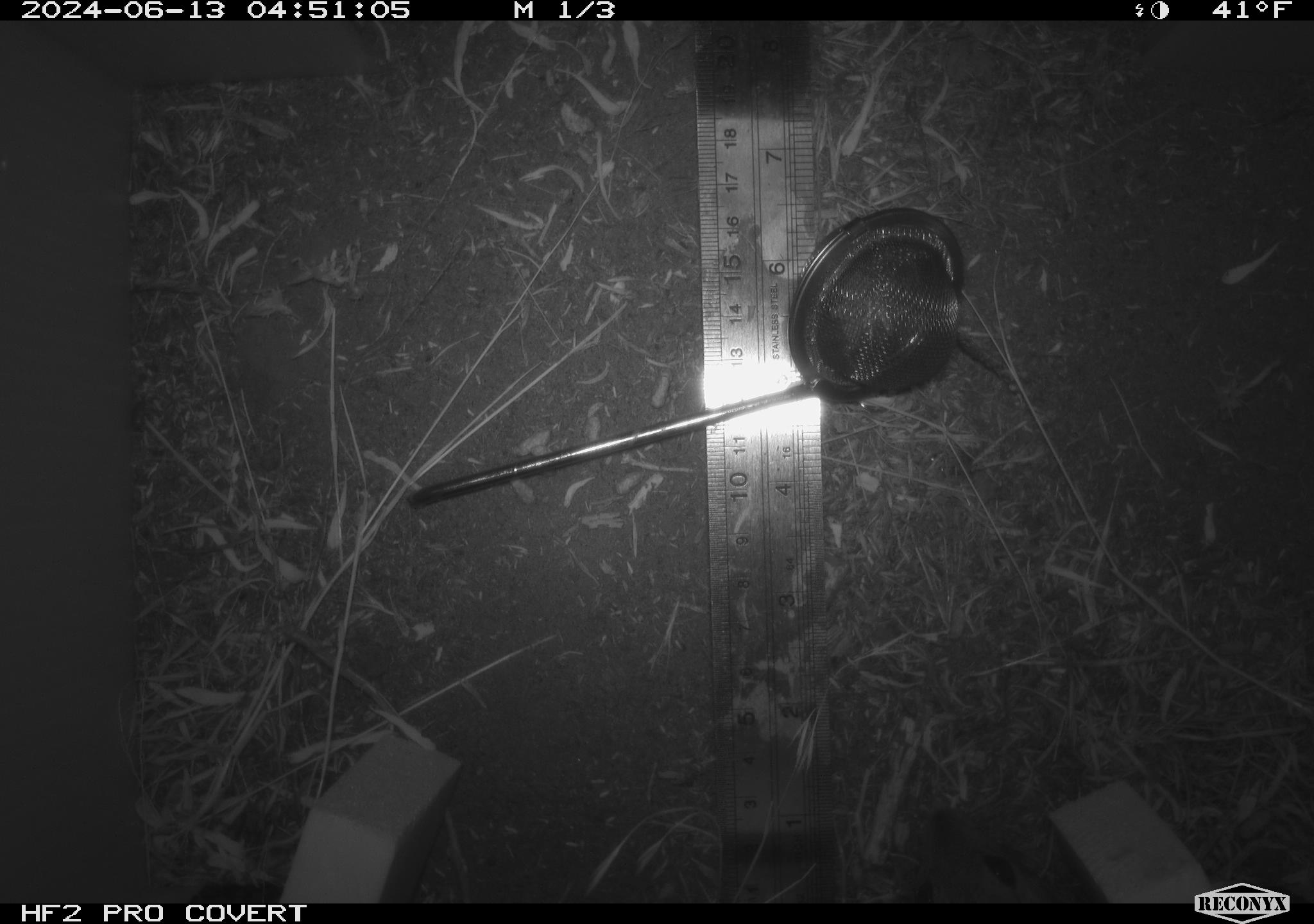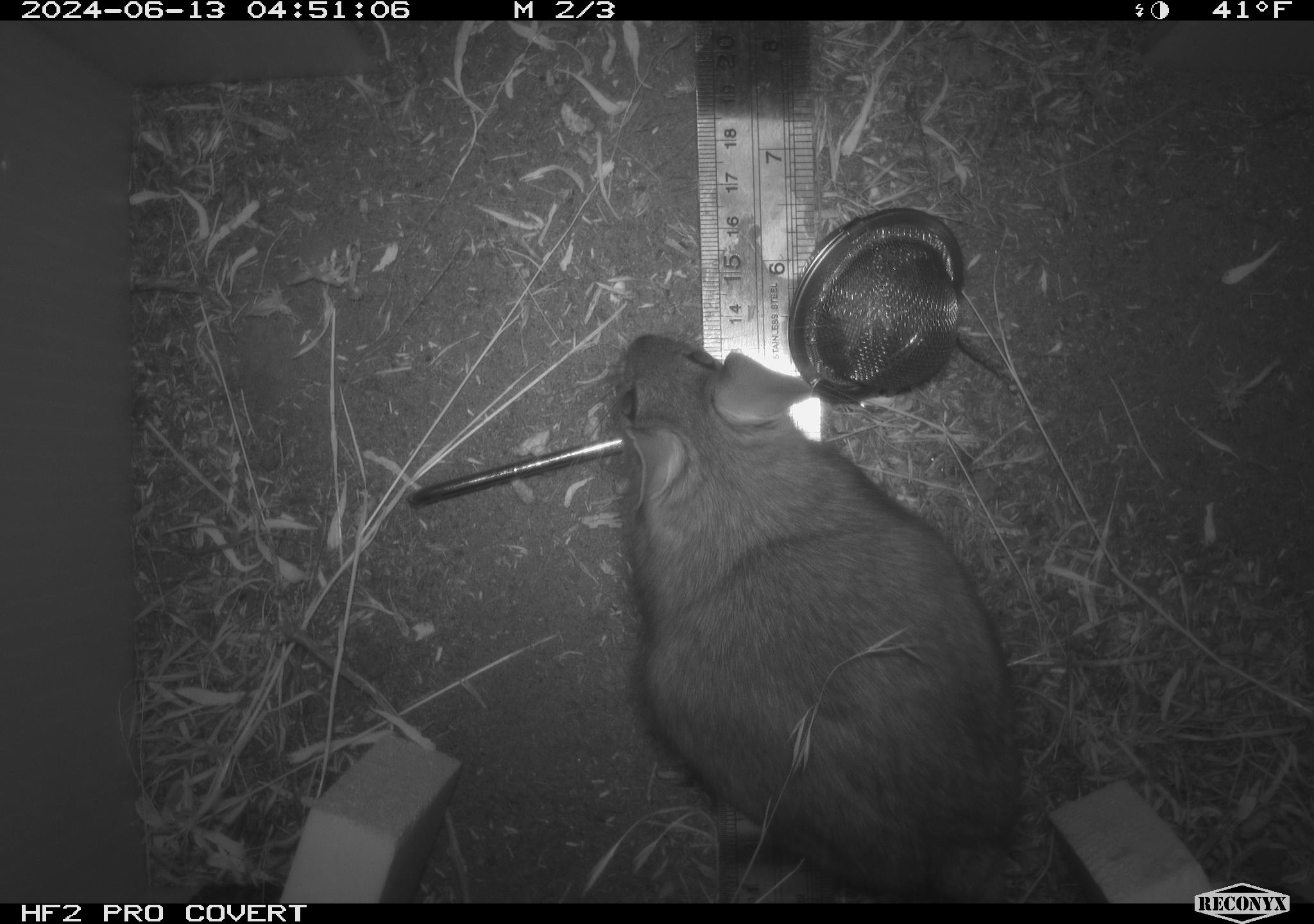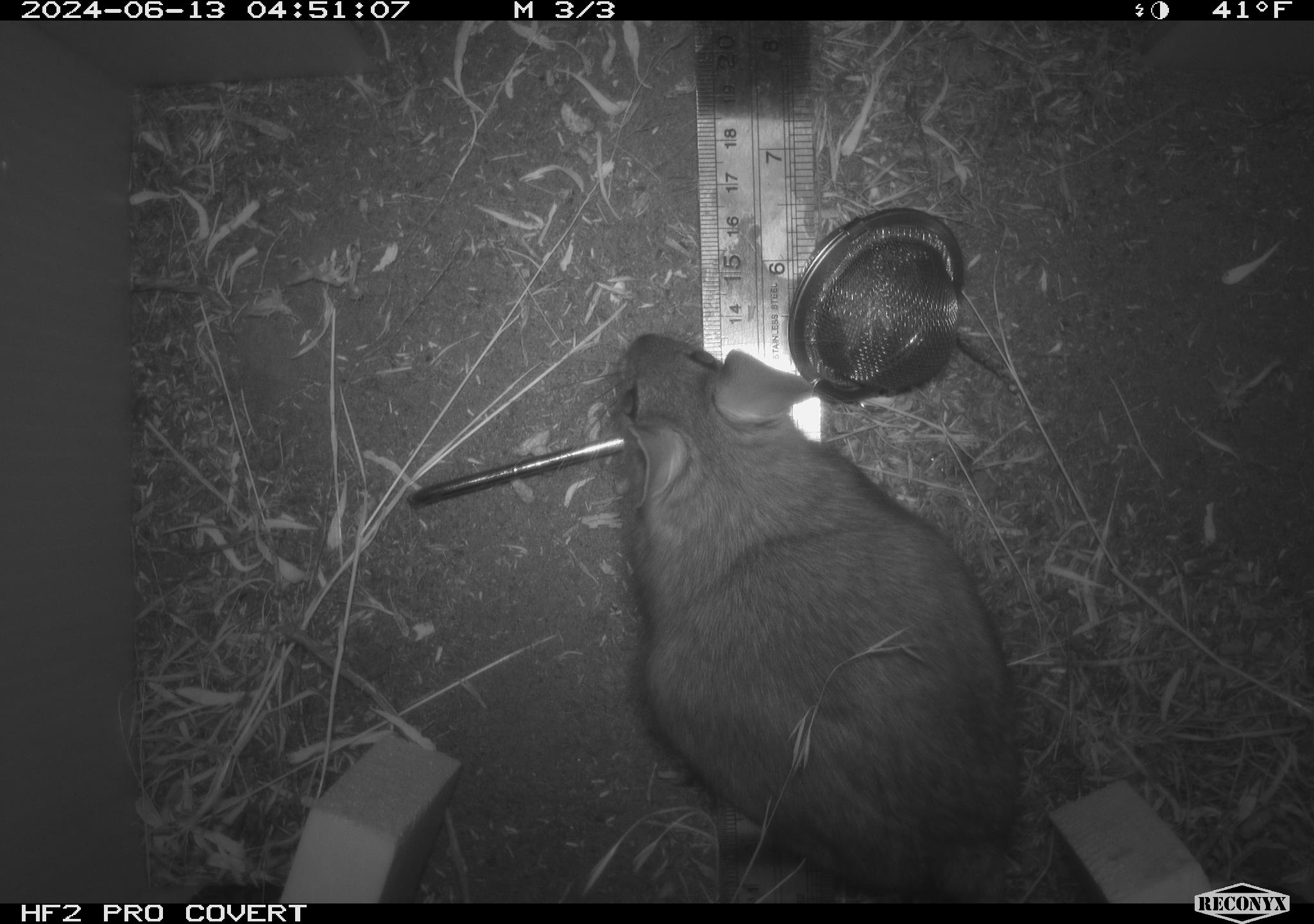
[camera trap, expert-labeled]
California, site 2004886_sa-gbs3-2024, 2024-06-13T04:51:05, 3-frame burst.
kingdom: Animalia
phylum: Chordata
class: Mammalia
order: Rodentia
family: Cricetidae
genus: Neotoma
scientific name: Neotoma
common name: pack rat or woodrat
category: neotoma species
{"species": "neotoma species (pack rat or woodrat) (Neotoma)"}